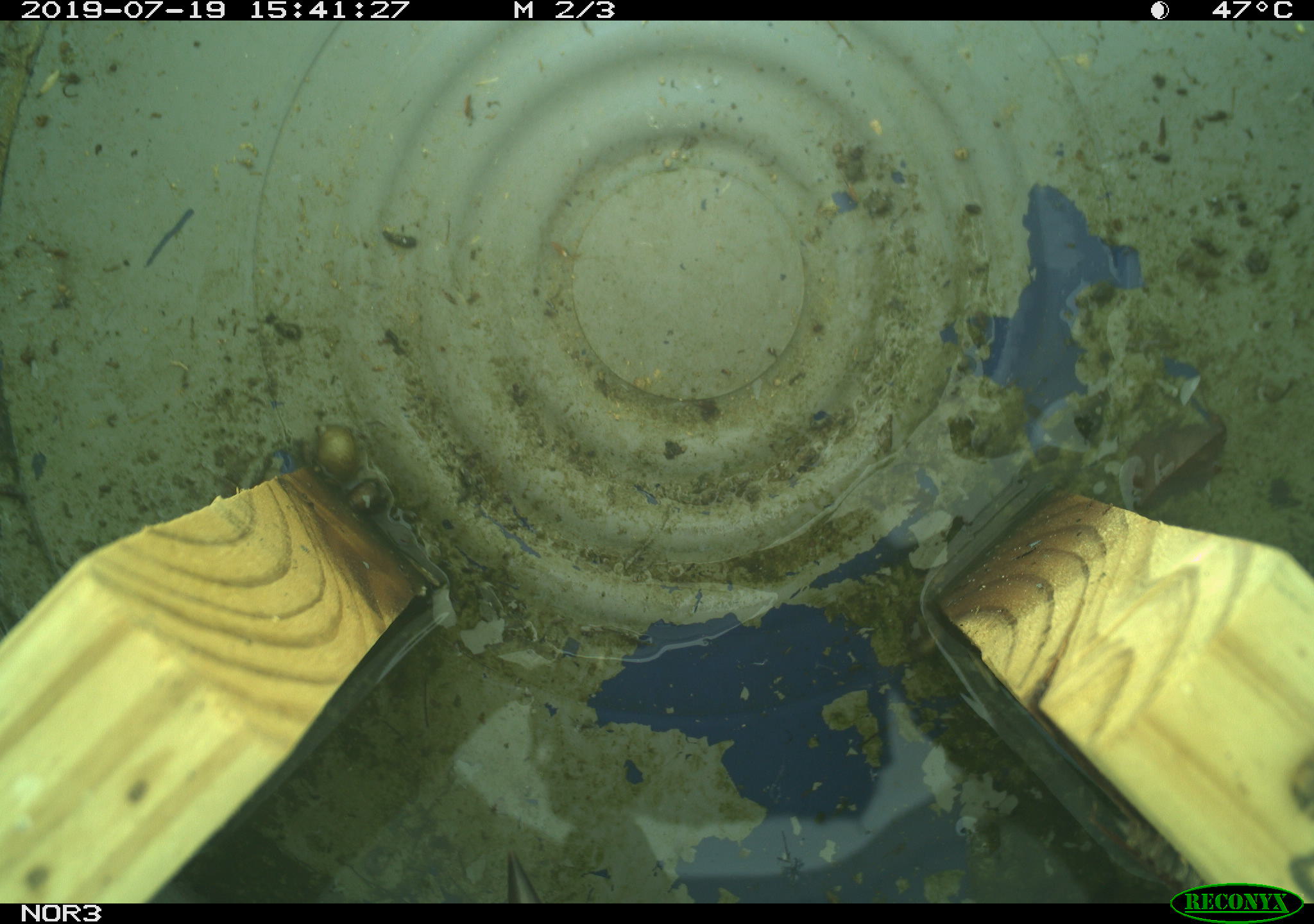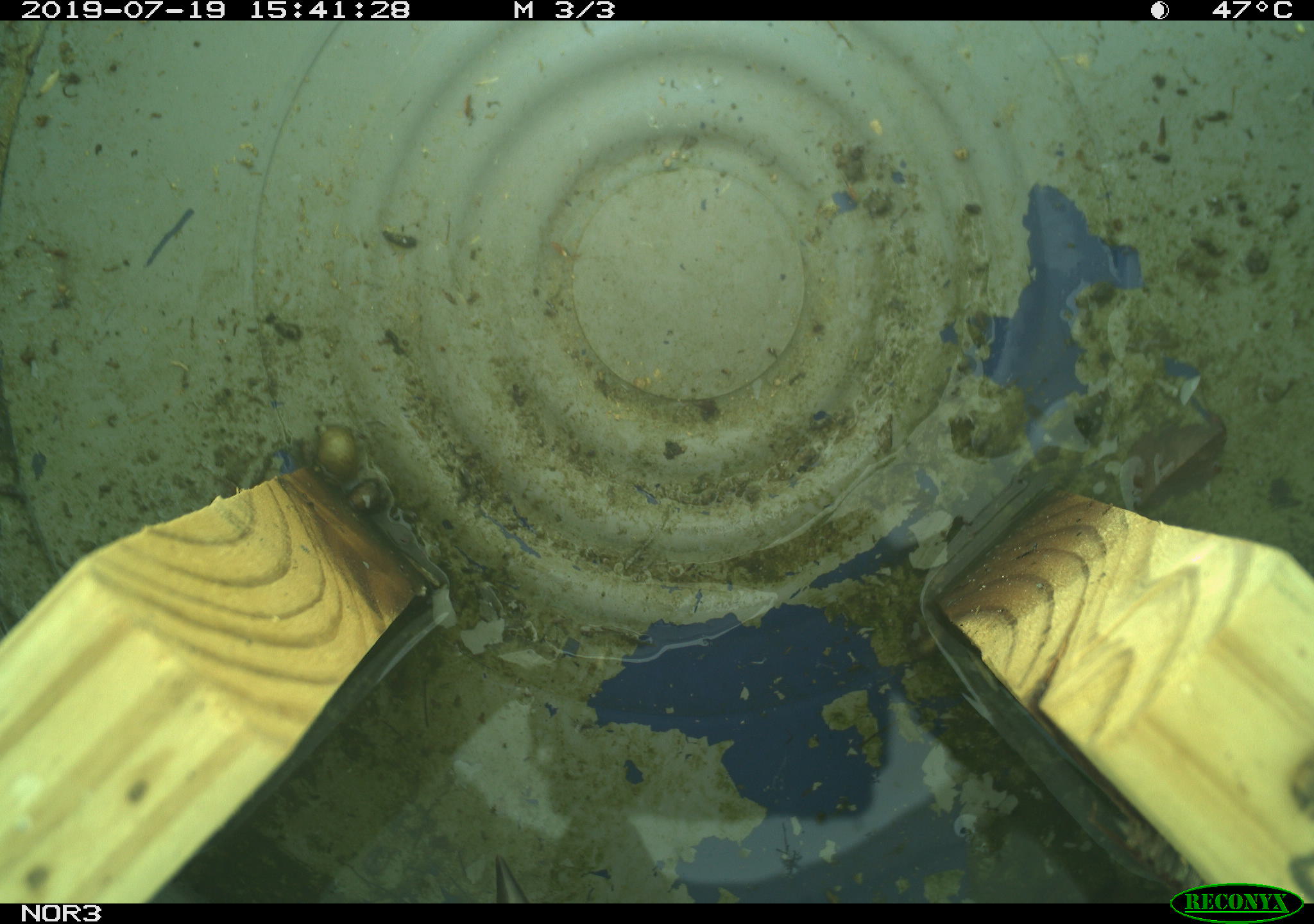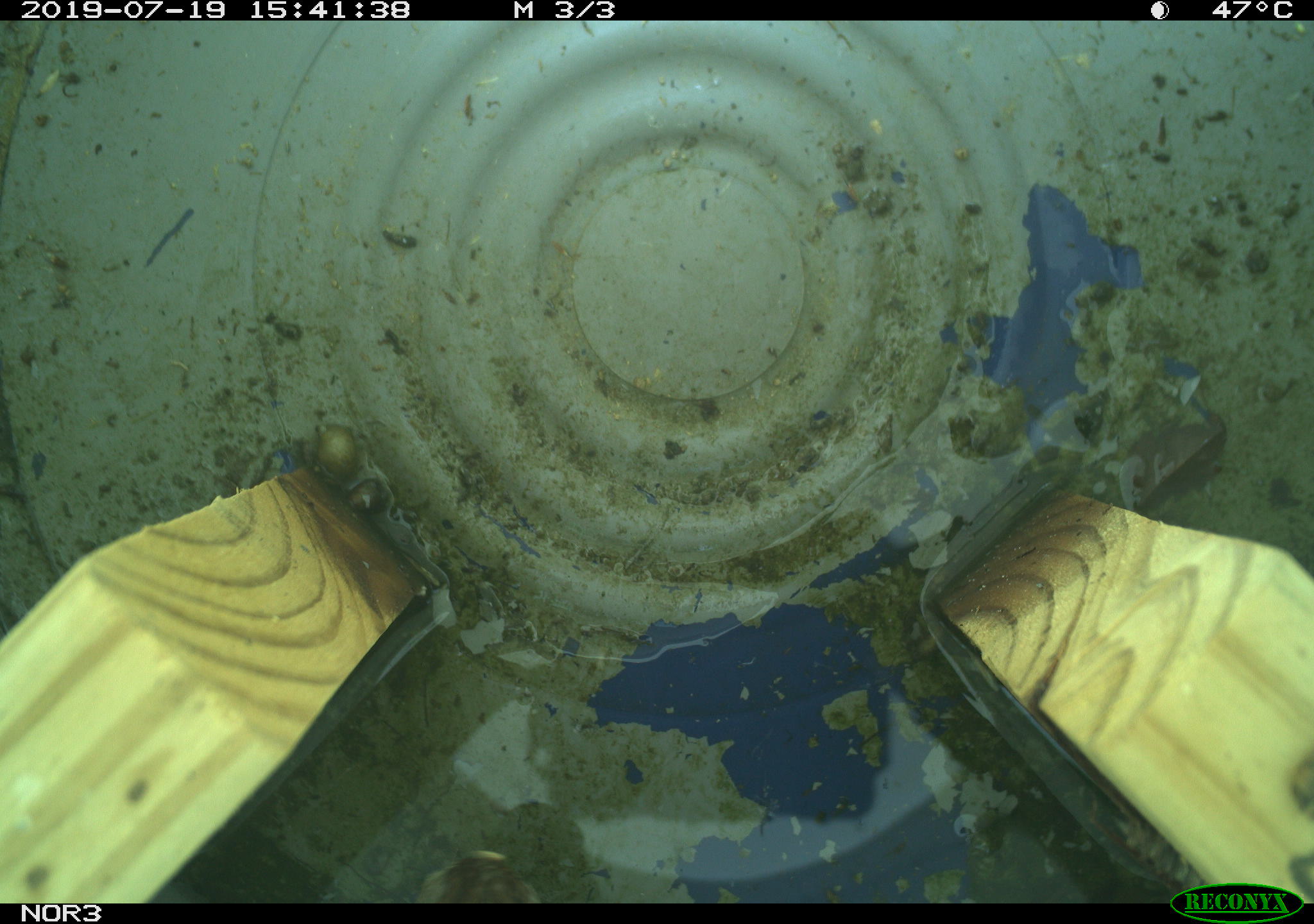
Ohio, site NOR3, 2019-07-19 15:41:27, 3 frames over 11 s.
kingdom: Animalia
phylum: Chordata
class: Aves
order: Passeriformes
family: Passerellidae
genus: Melospiza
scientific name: Melospiza melodia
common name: song sparrow